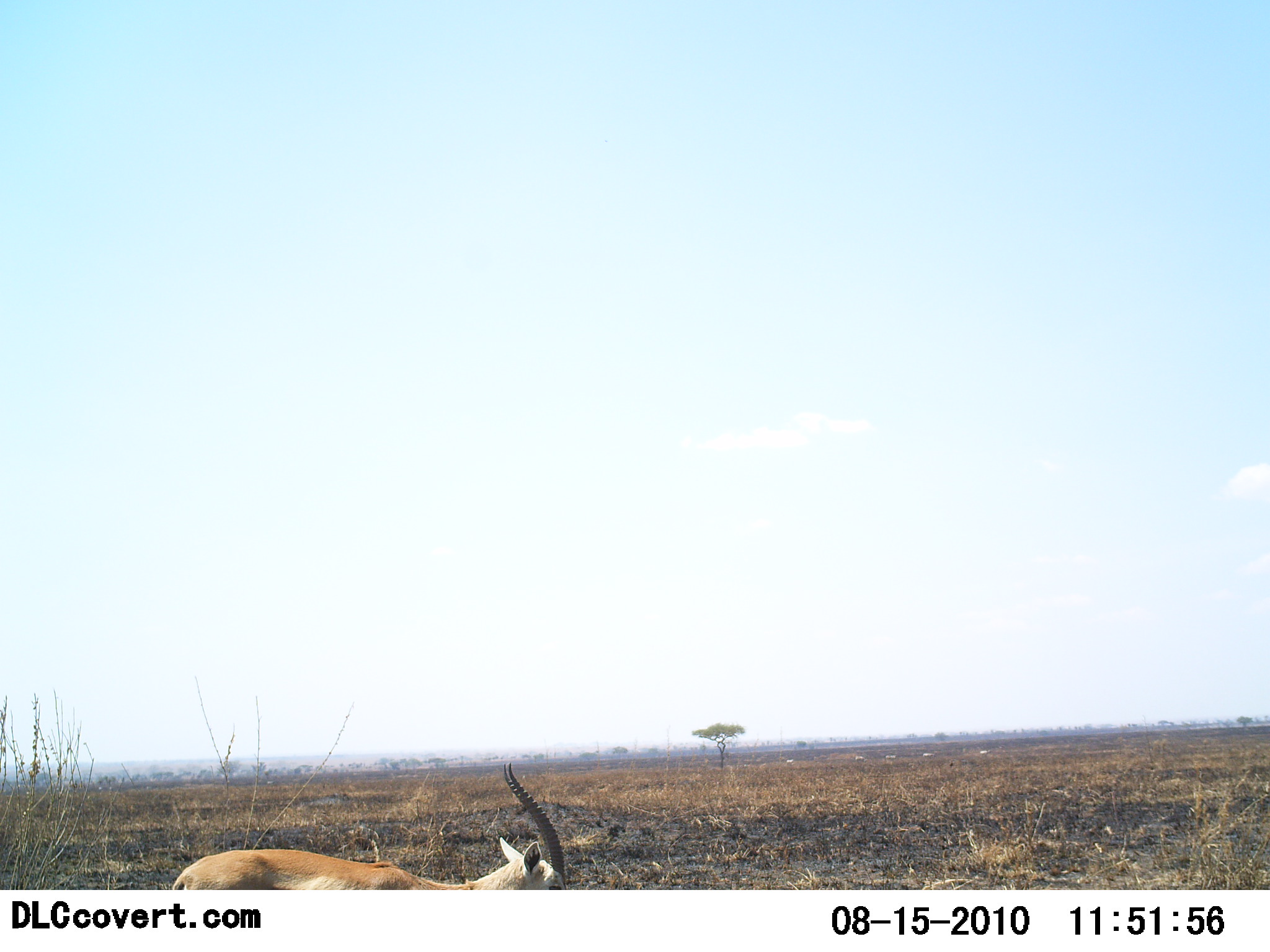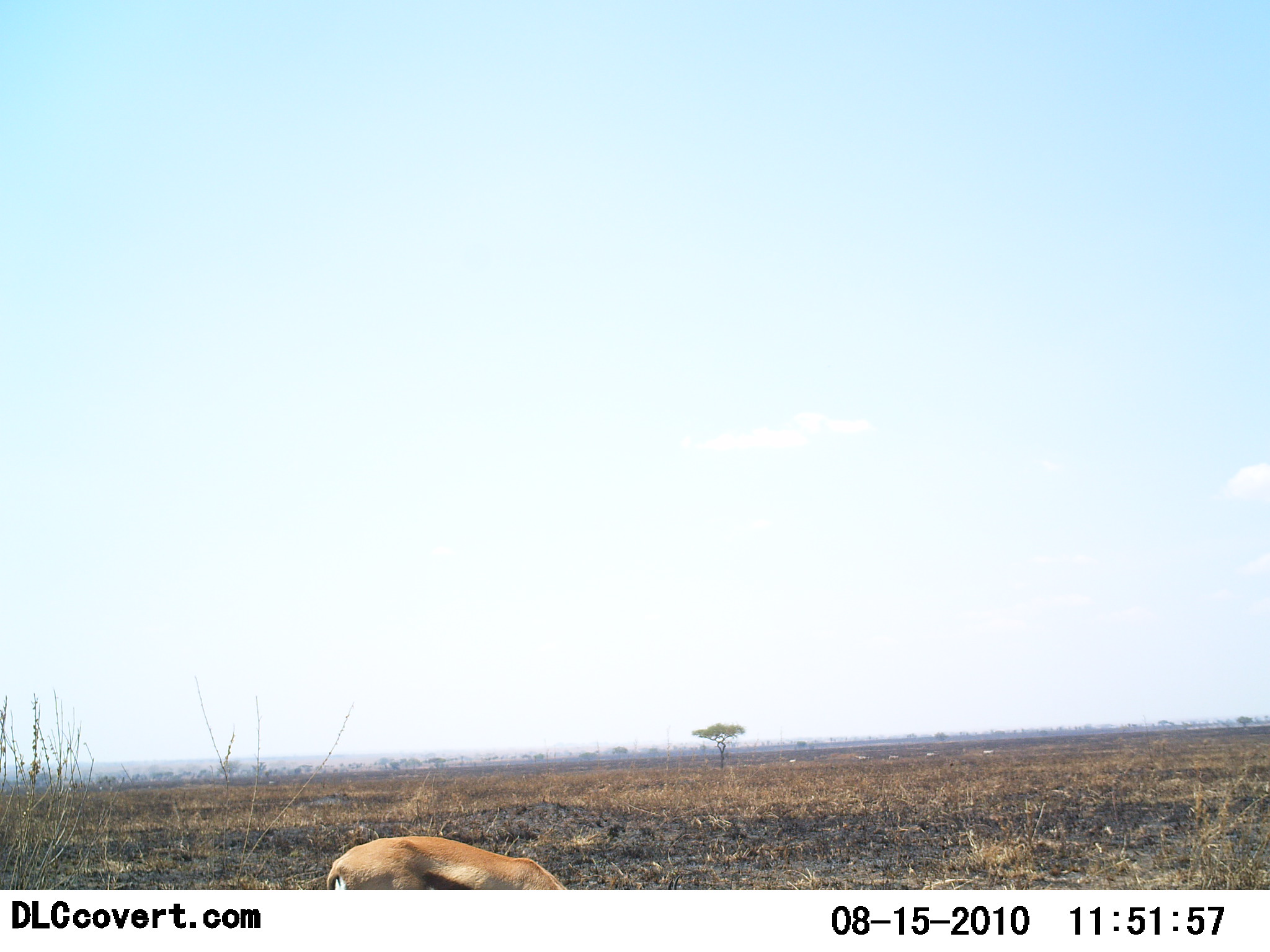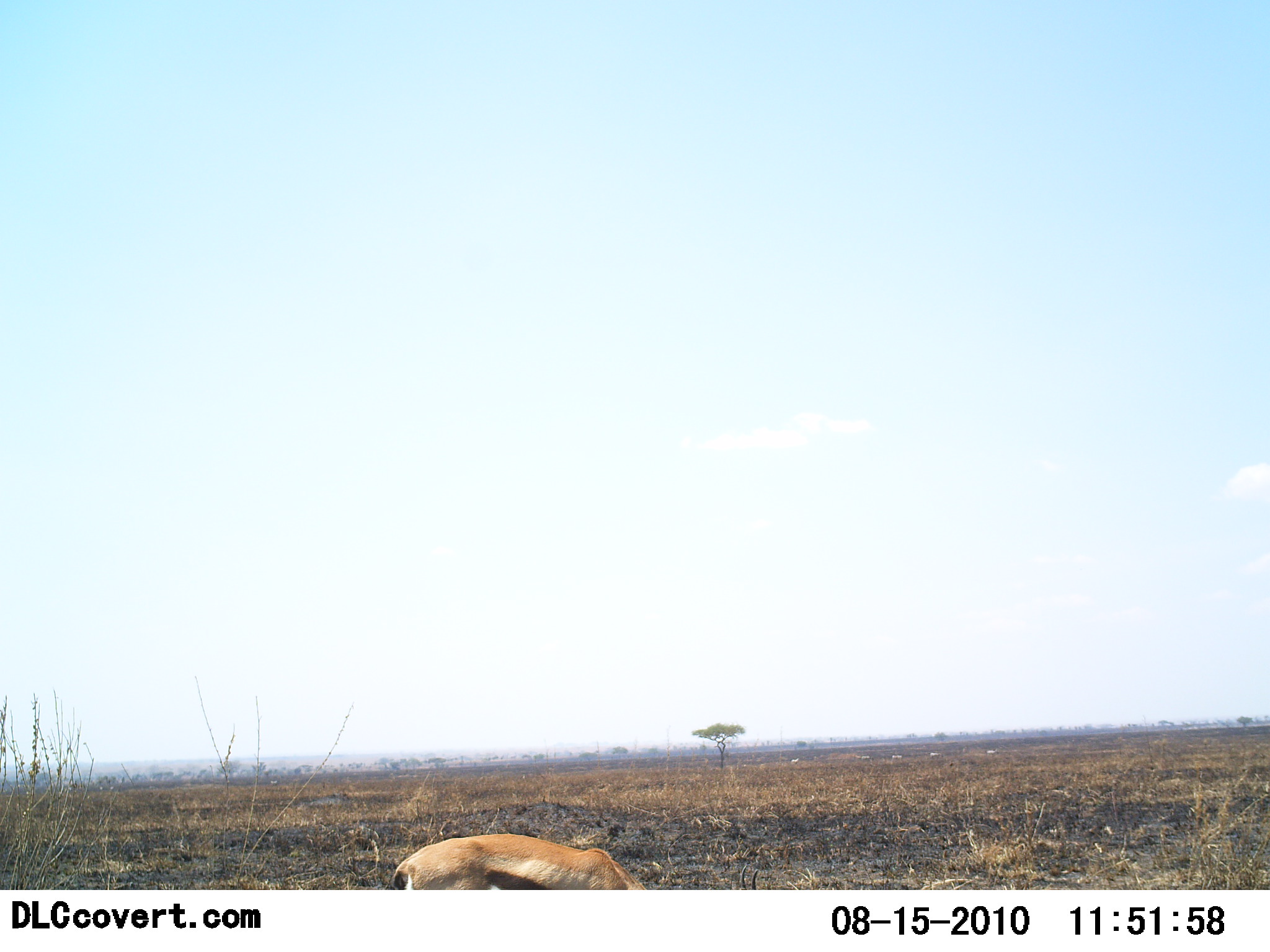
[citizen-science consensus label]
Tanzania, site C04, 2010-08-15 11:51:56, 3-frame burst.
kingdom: Animalia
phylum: Chordata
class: Mammalia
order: Artiodactyla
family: Bovidae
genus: Eudorcas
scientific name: Eudorcas thomsonii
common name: thomson's gazelle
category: gazellethomsons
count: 1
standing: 18%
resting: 0%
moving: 32%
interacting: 0%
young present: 0%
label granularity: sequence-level